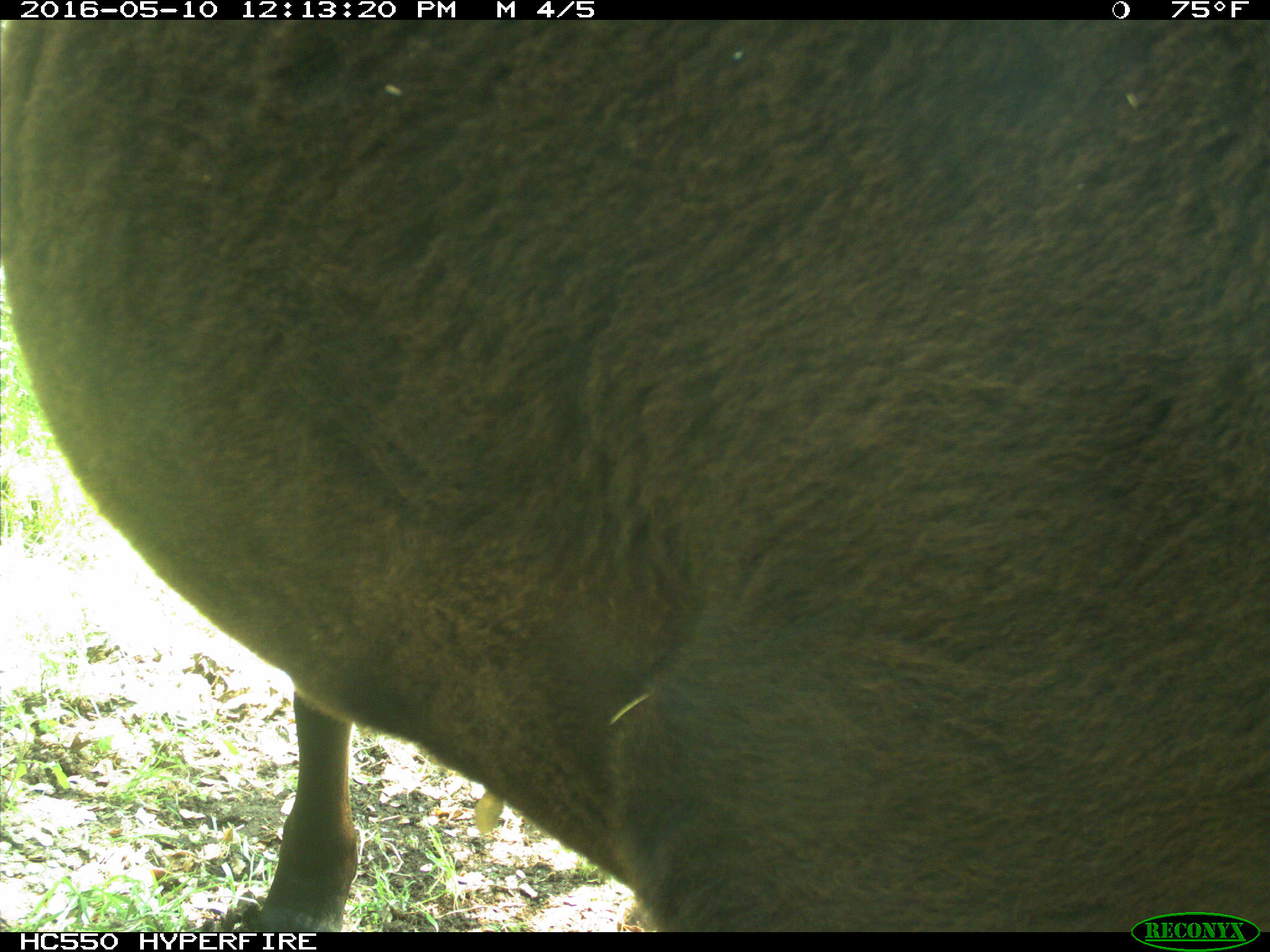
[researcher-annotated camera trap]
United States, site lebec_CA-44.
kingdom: Animalia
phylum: Chordata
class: Mammalia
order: Artiodactyla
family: Bovidae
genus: Bos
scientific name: Bos taurus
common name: domestic cow